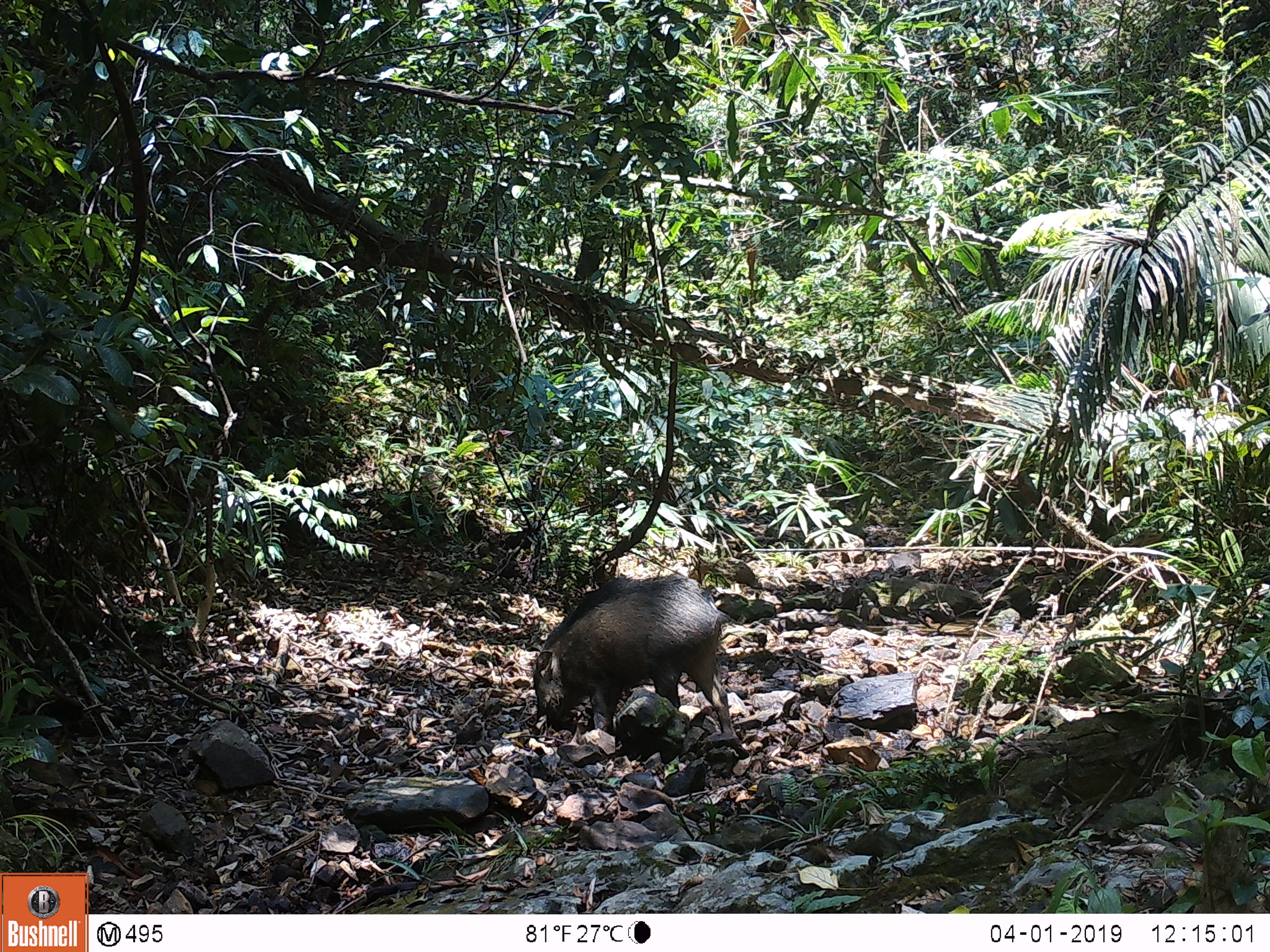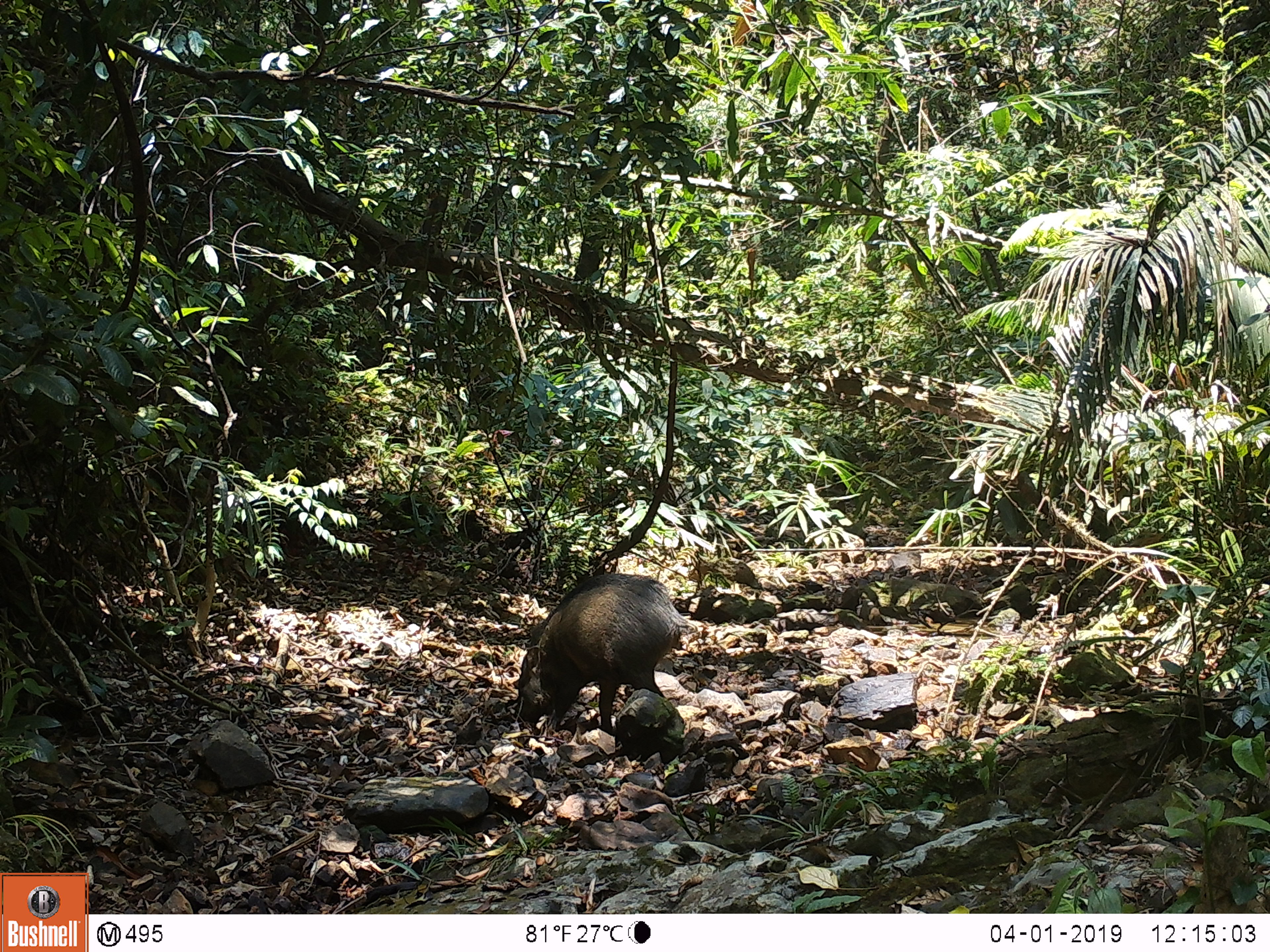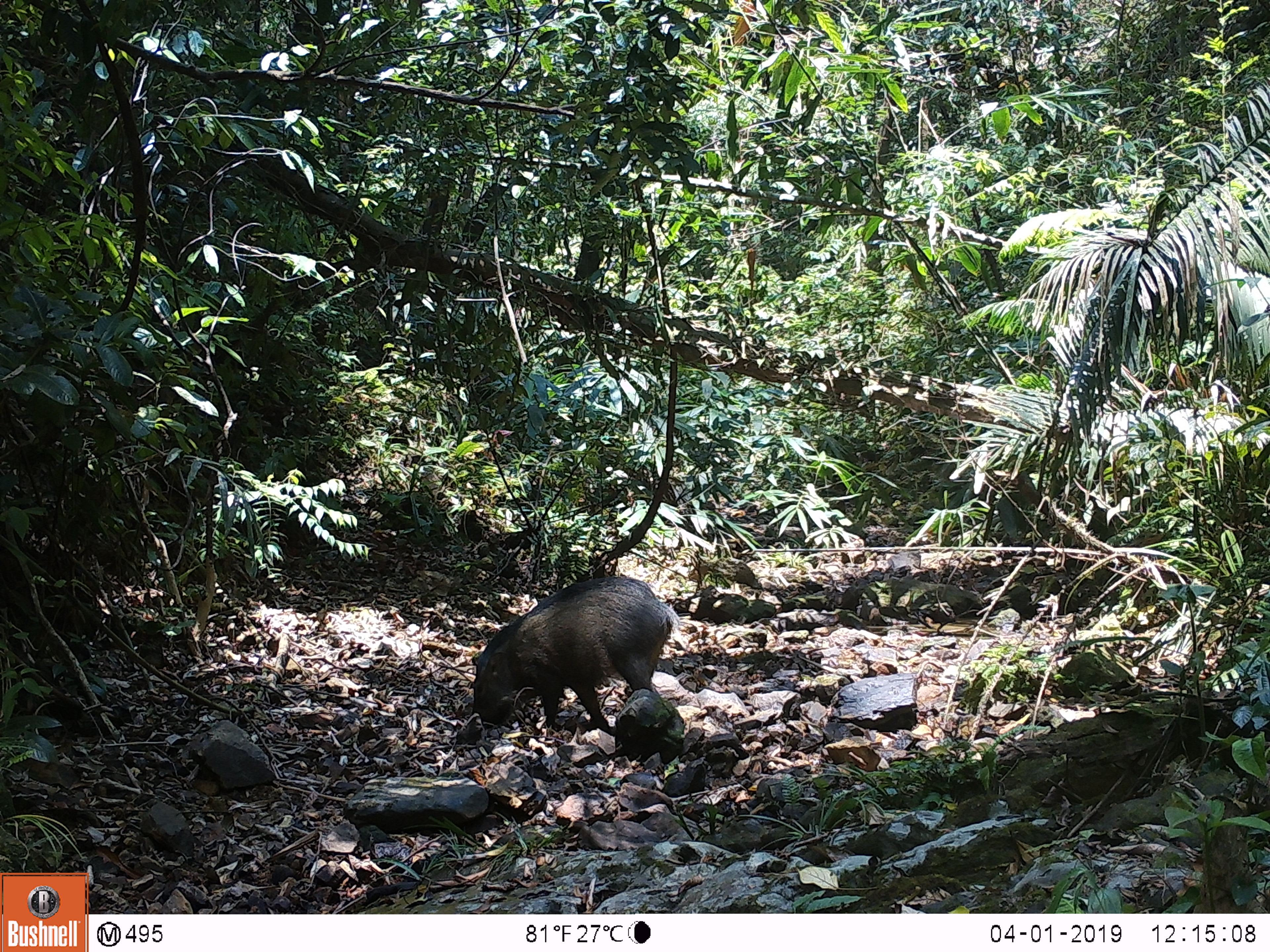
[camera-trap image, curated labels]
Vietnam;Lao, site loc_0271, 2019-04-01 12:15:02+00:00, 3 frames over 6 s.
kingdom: Animalia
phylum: Chordata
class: Mammalia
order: Artiodactyla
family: Suidae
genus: Sus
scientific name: Sus scrofa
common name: eurasian wild pig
Eurasian wild pig (Sus scrofa). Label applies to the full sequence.